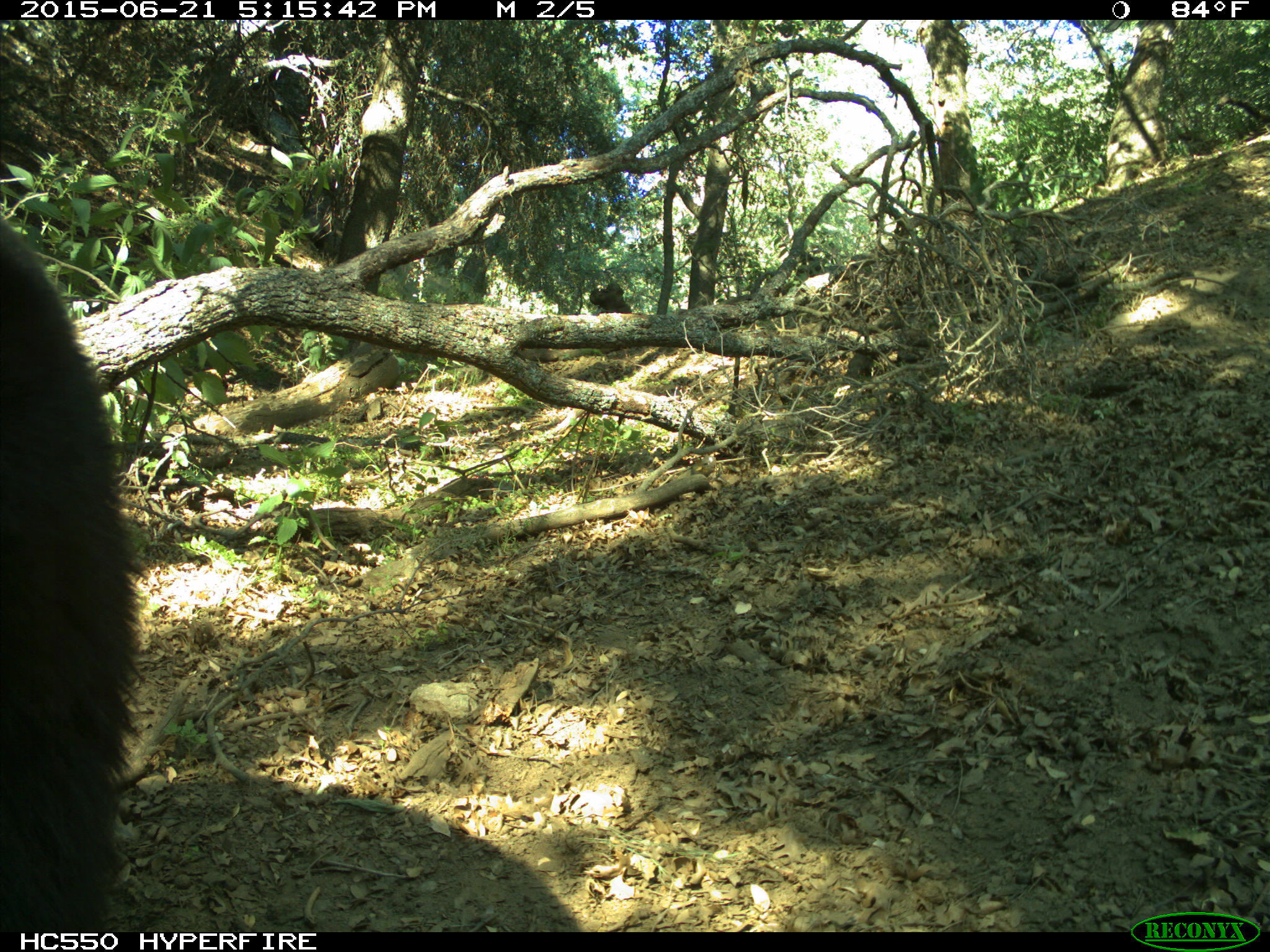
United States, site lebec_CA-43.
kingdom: Animalia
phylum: Chordata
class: Mammalia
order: Carnivora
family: Ursidae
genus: Ursus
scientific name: Ursus americanus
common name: american black bear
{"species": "Ursus americanus (american black bear)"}